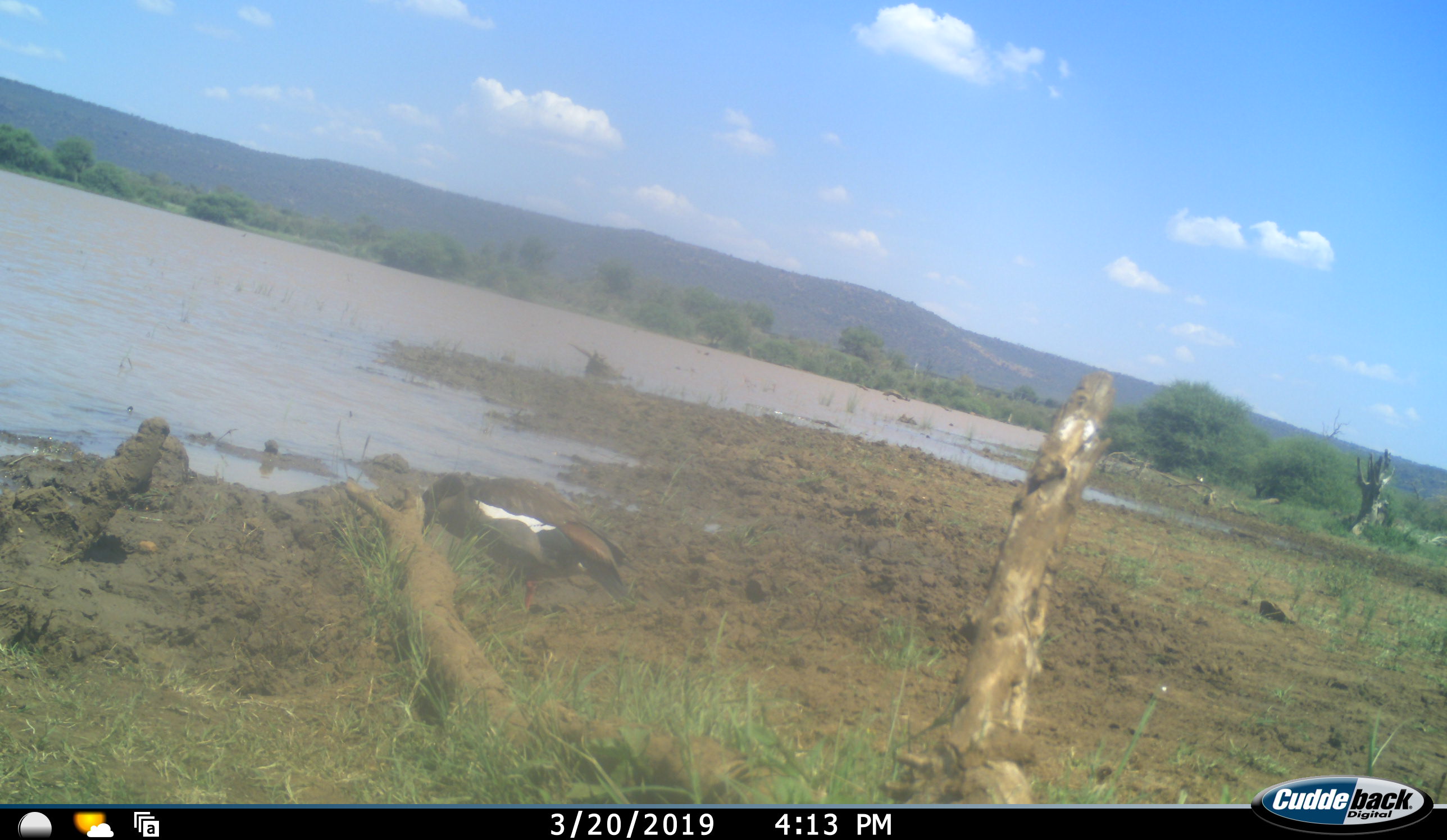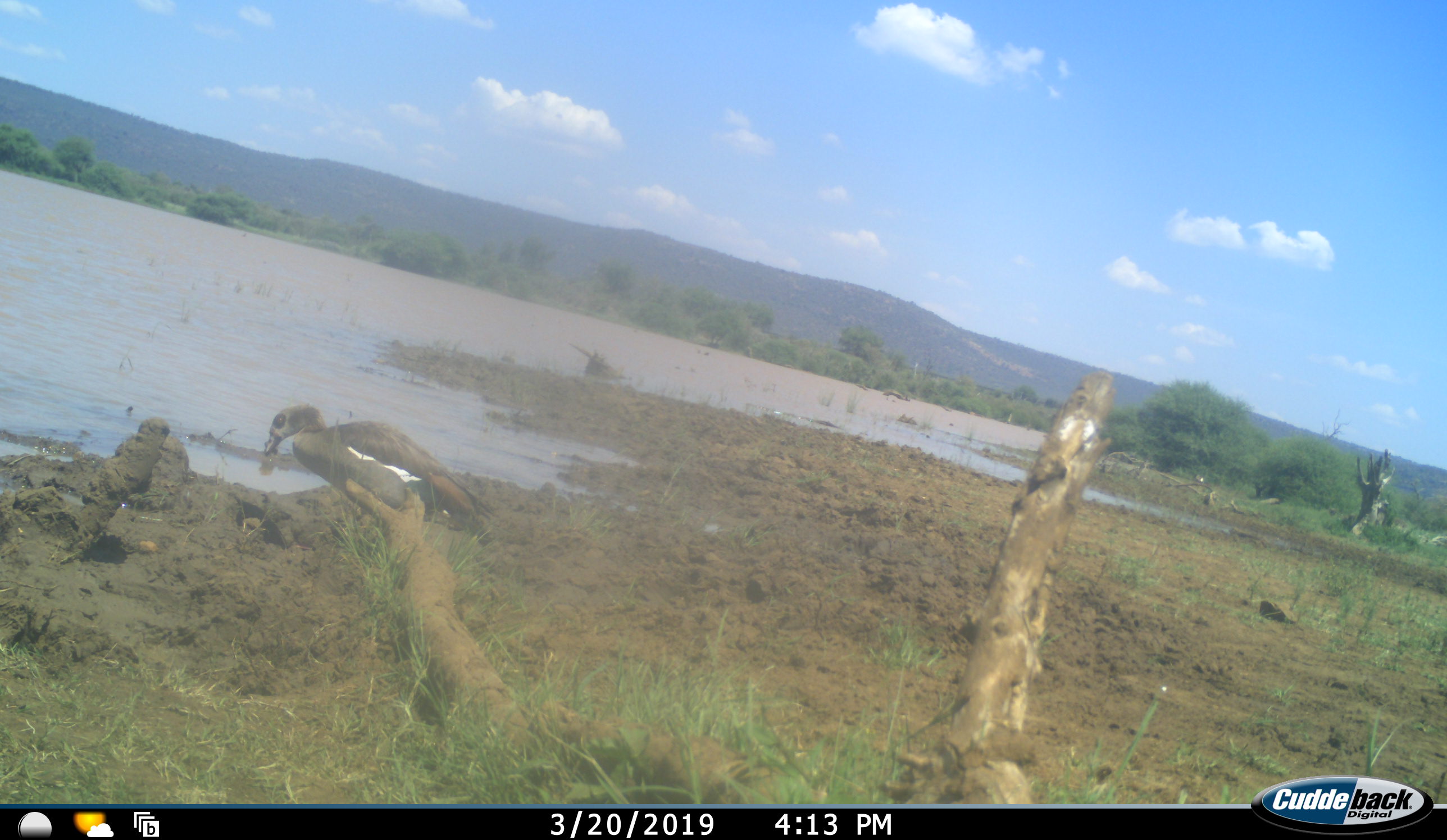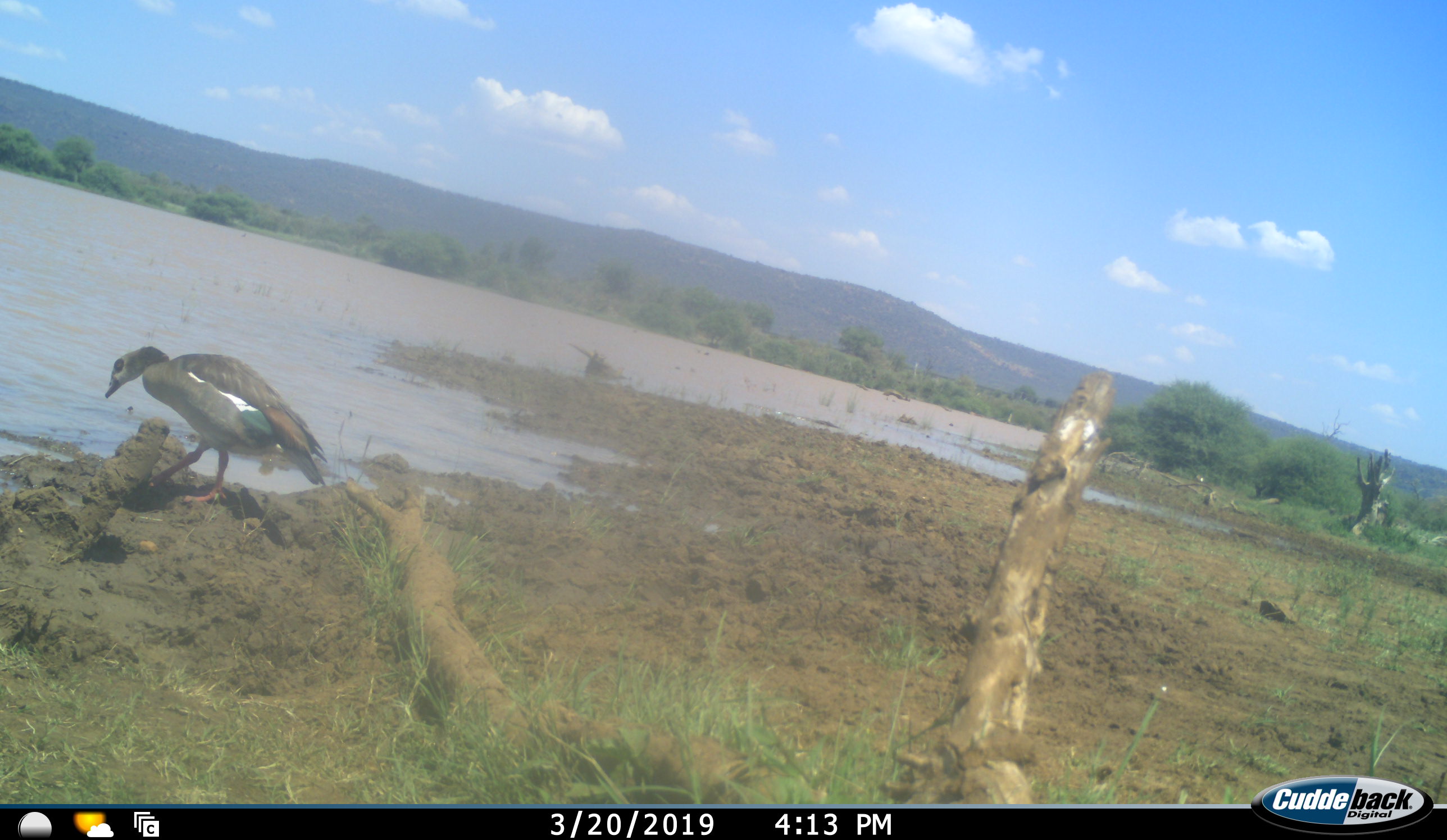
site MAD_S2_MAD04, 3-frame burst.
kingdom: Animalia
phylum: Chordata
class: Aves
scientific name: Aves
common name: bird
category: birdother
Birdother (bird) (Aves), count 1. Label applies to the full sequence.